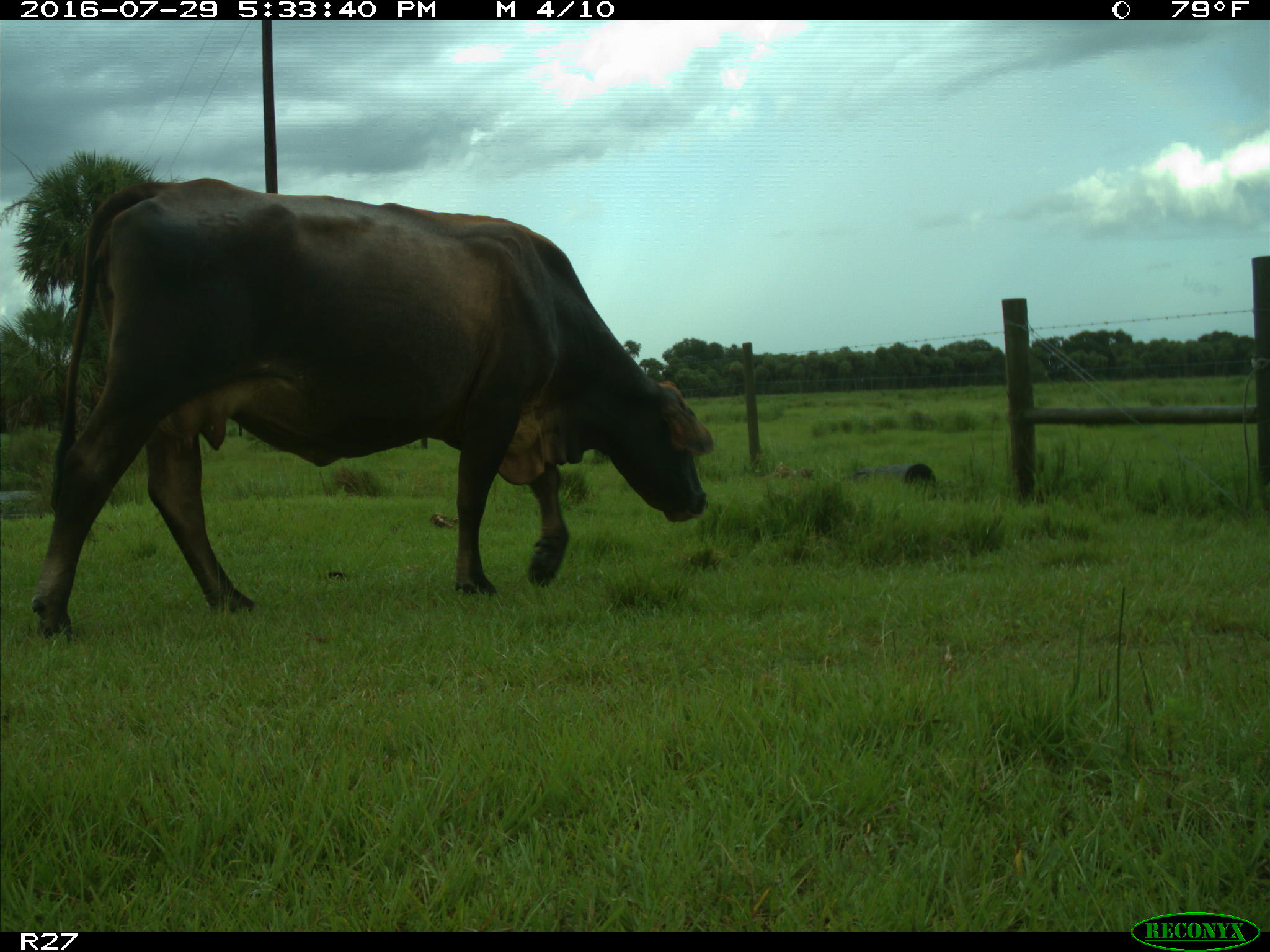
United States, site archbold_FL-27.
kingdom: Animalia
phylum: Chordata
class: Mammalia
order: Artiodactyla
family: Bovidae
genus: Bos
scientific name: Bos taurus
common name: domestic cow